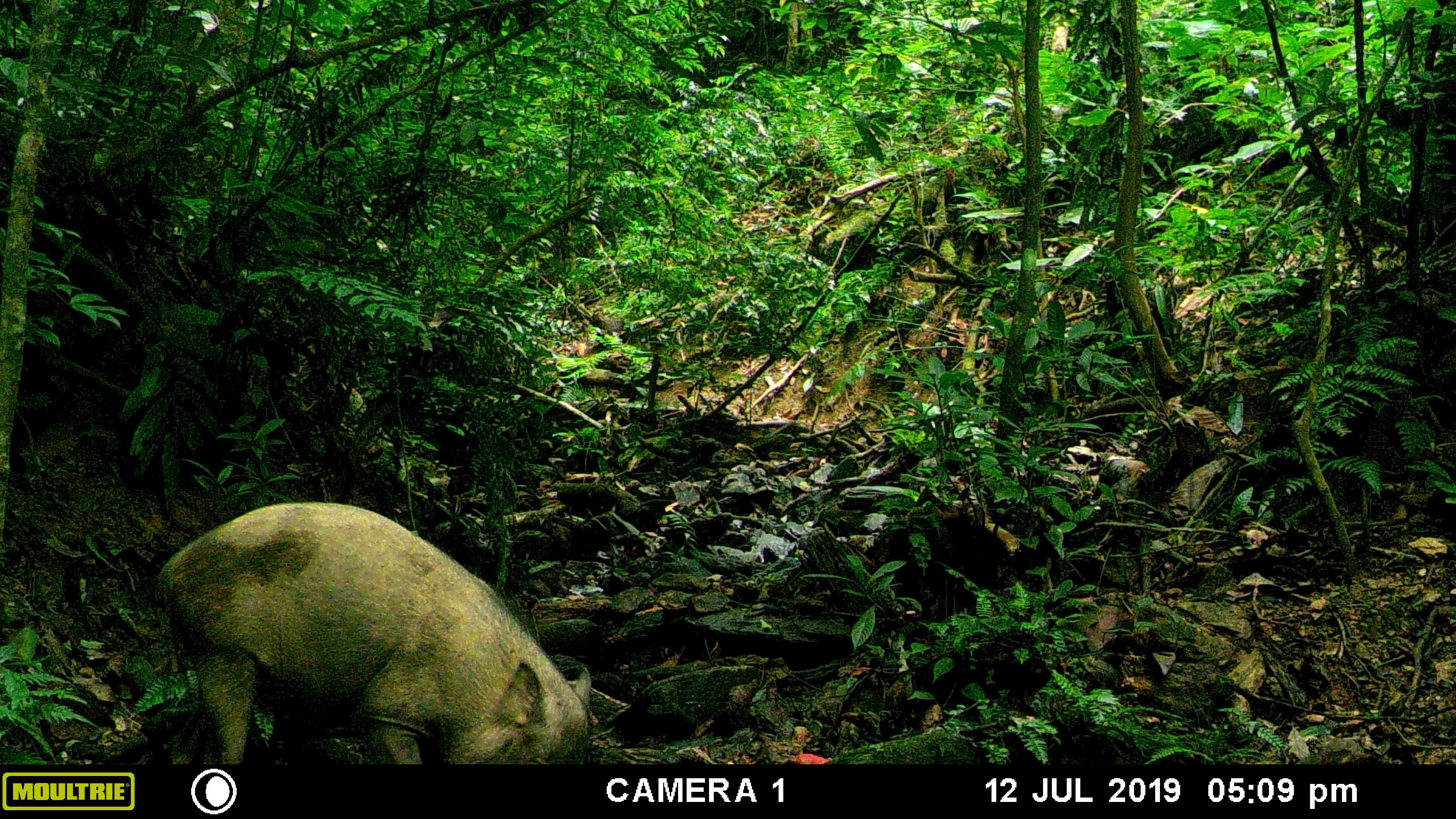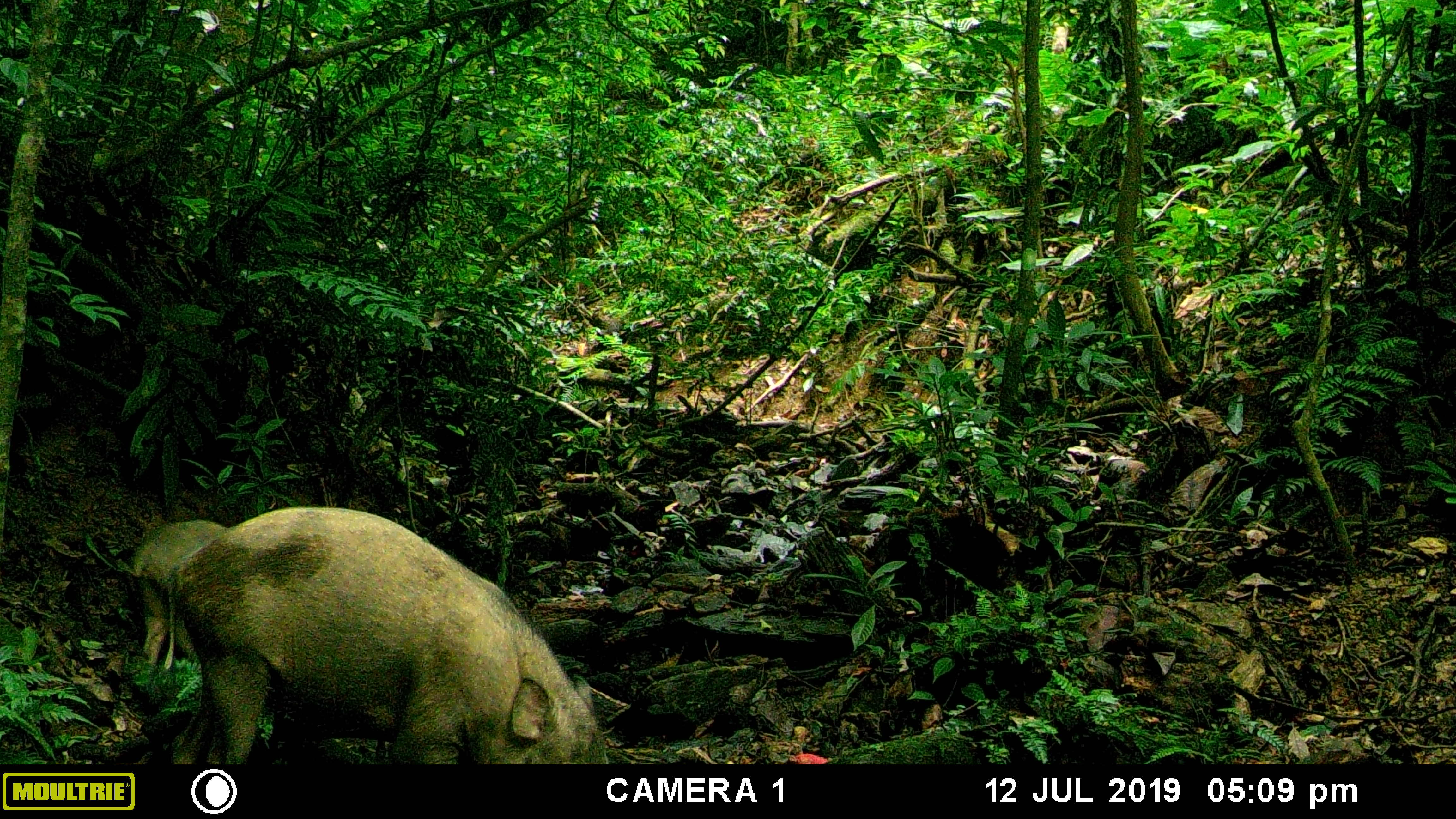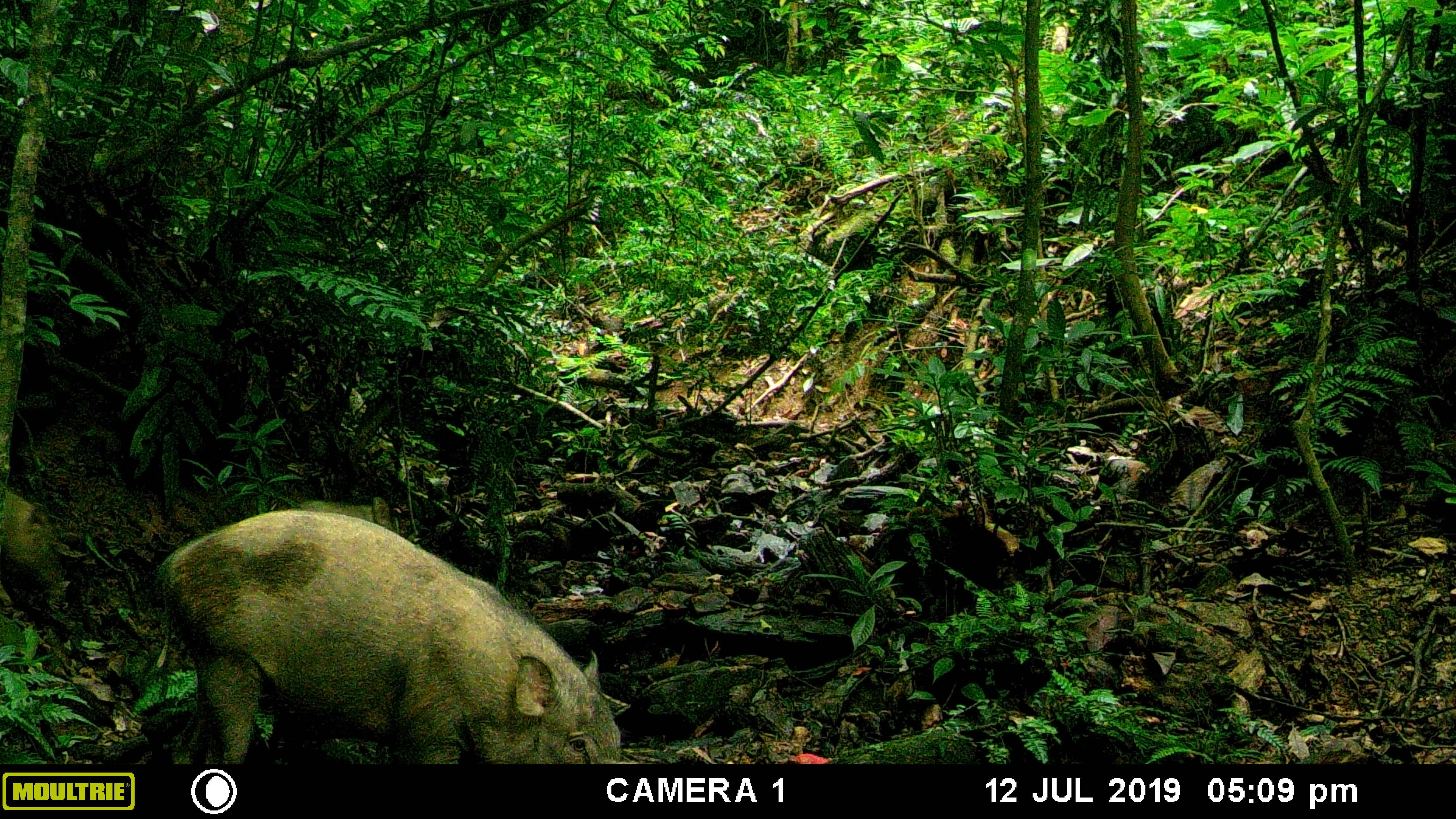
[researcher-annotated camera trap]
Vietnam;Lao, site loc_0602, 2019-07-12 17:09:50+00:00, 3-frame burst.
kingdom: Animalia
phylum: Chordata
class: Mammalia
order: Artiodactyla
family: Suidae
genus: Sus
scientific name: Sus scrofa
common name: eurasian wild pig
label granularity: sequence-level